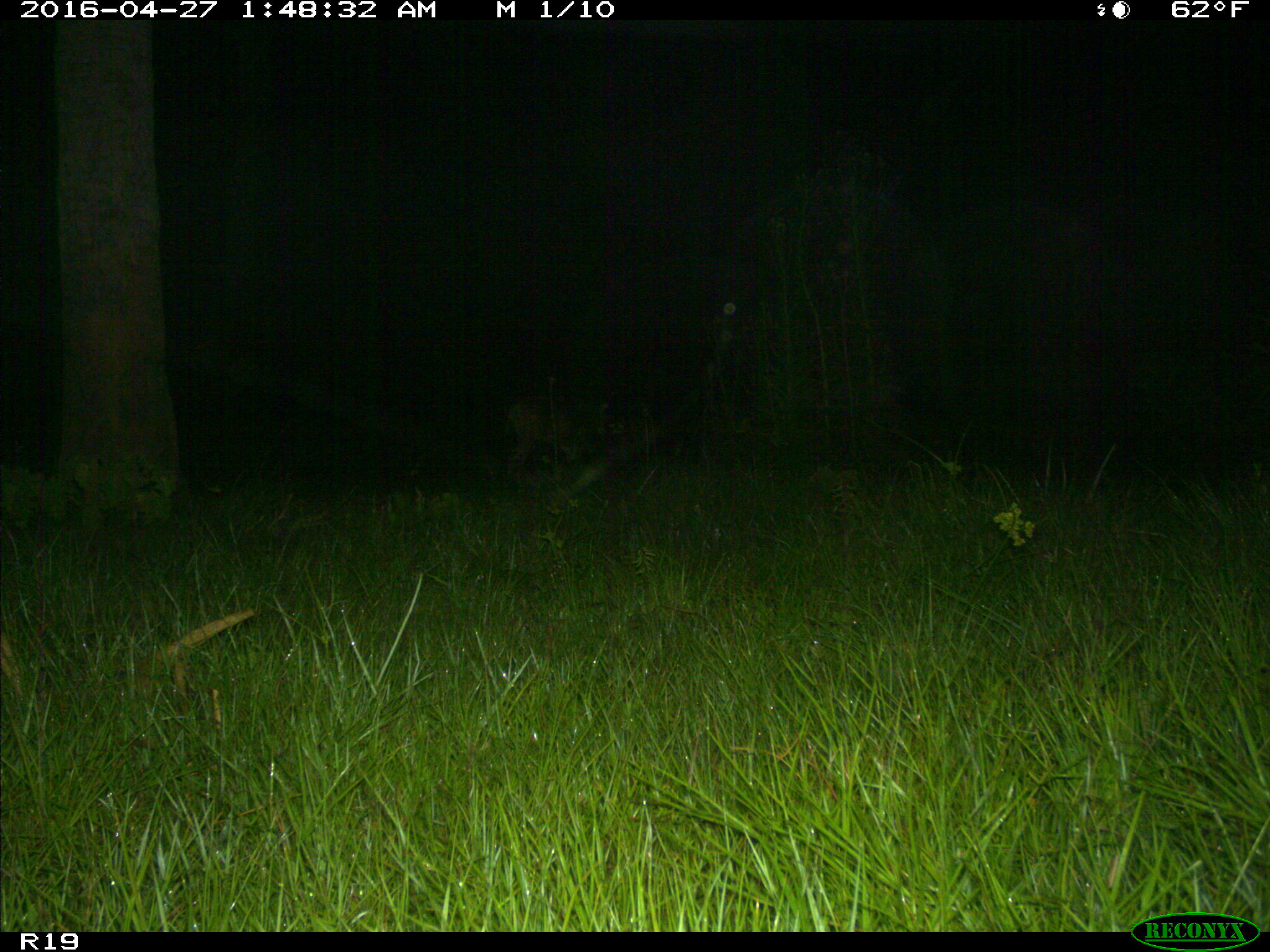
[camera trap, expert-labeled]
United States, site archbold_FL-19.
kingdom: Animalia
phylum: Chordata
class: Mammalia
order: Artiodactyla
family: Cervidae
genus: Odocoileus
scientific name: Odocoileus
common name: deer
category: unidentified deer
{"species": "unidentified deer (deer) (Odocoileus)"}